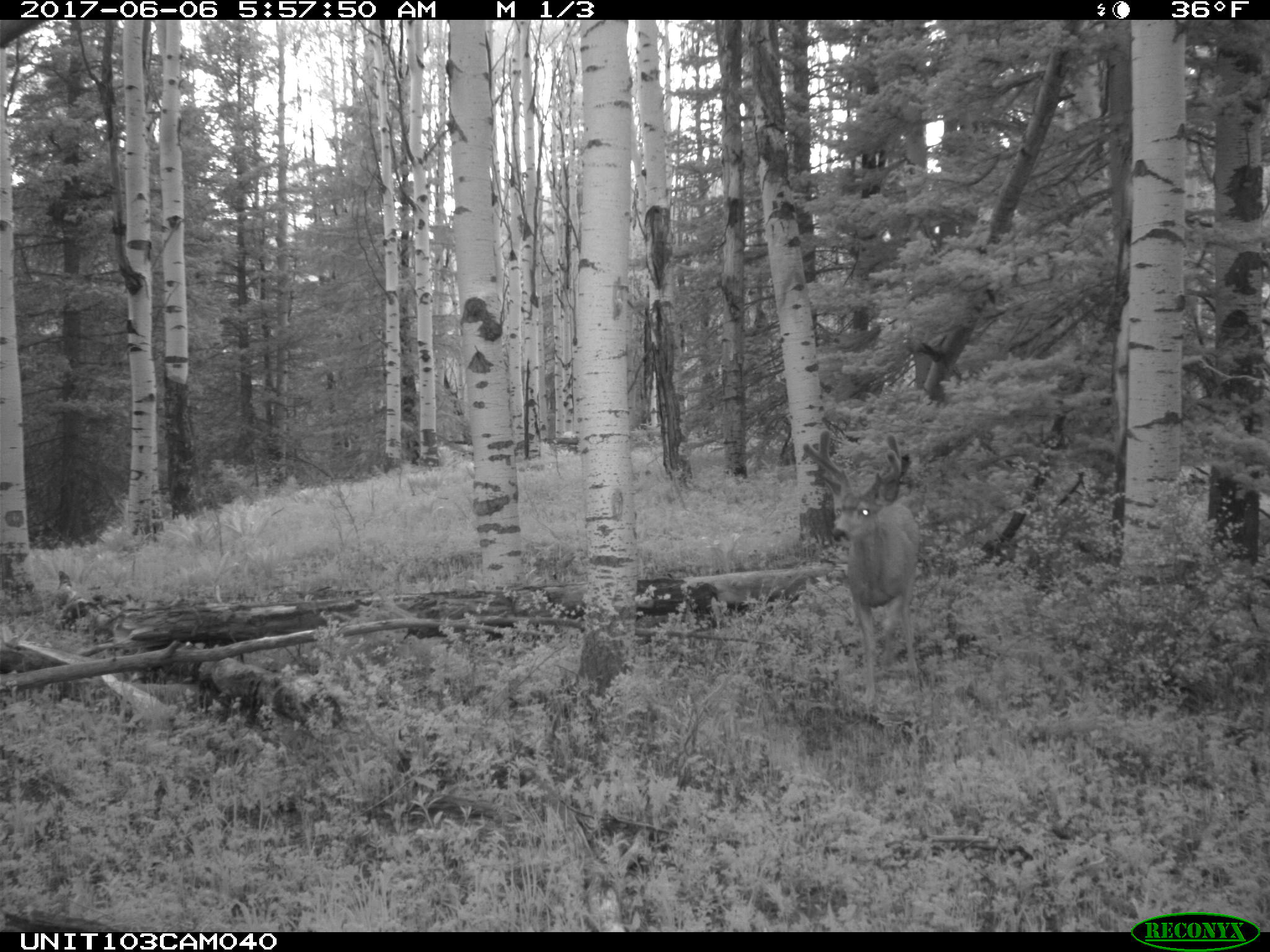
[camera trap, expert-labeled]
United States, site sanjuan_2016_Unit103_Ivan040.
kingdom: Animalia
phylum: Chordata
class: Mammalia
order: Artiodactyla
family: Cervidae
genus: Odocoileus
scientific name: Odocoileus hemionus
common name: mule deer